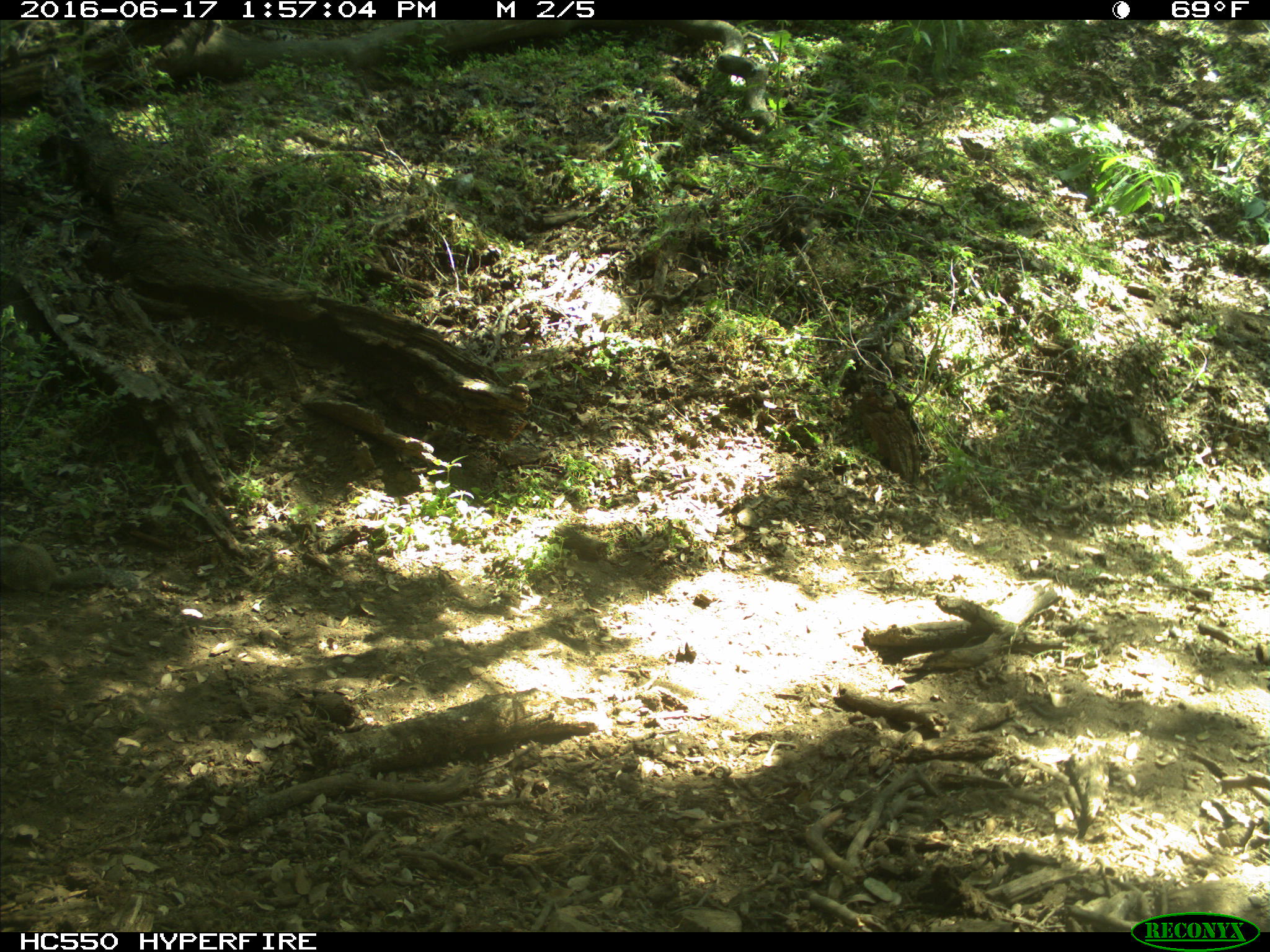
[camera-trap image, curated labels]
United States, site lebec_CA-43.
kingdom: Animalia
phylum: Chordata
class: Mammalia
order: Rodentia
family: Sciuridae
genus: Otospermophilus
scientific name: Otospermophilus beecheyi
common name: california ground squirrel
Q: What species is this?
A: Otospermophilus beecheyi (california ground squirrel).